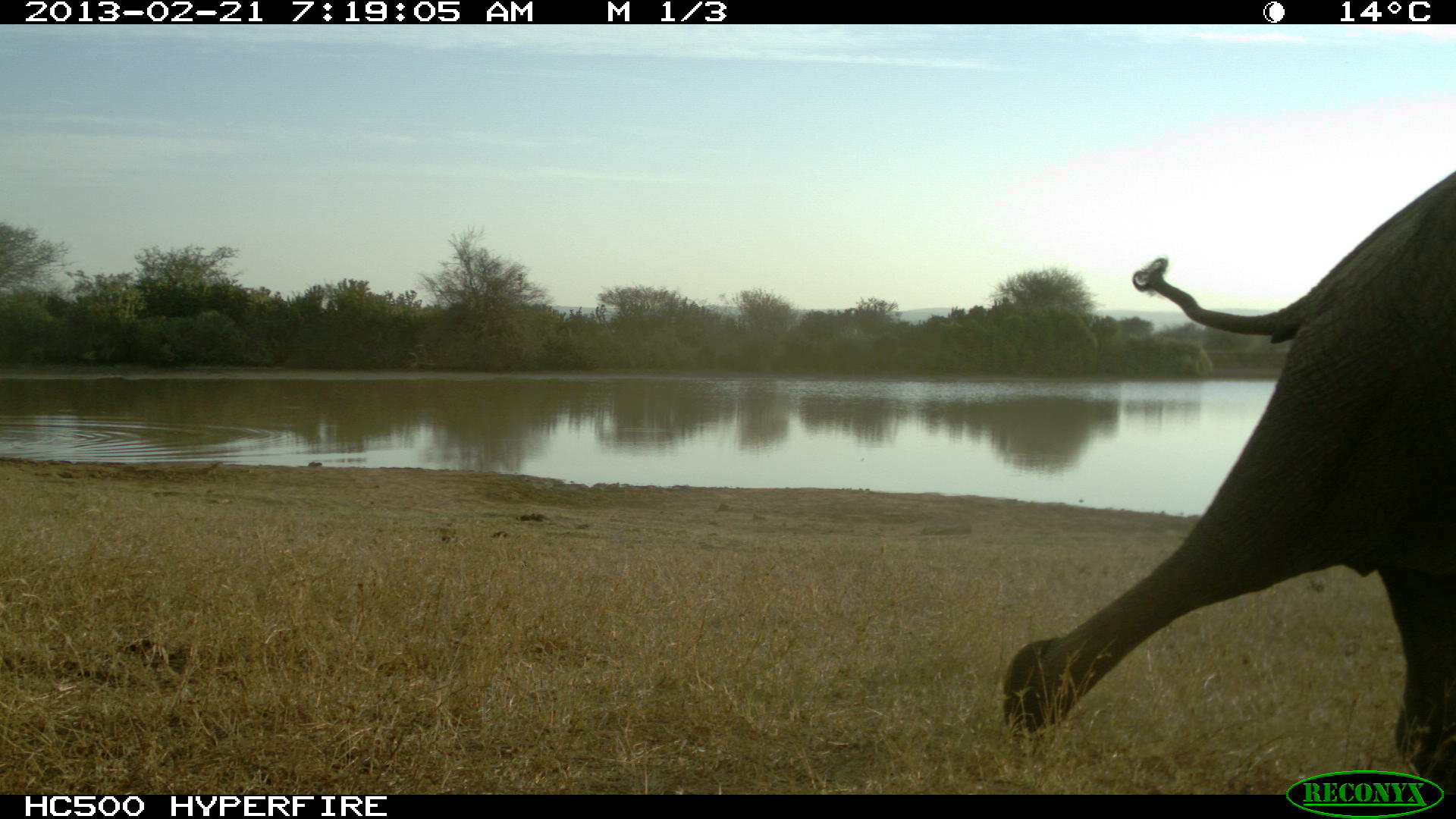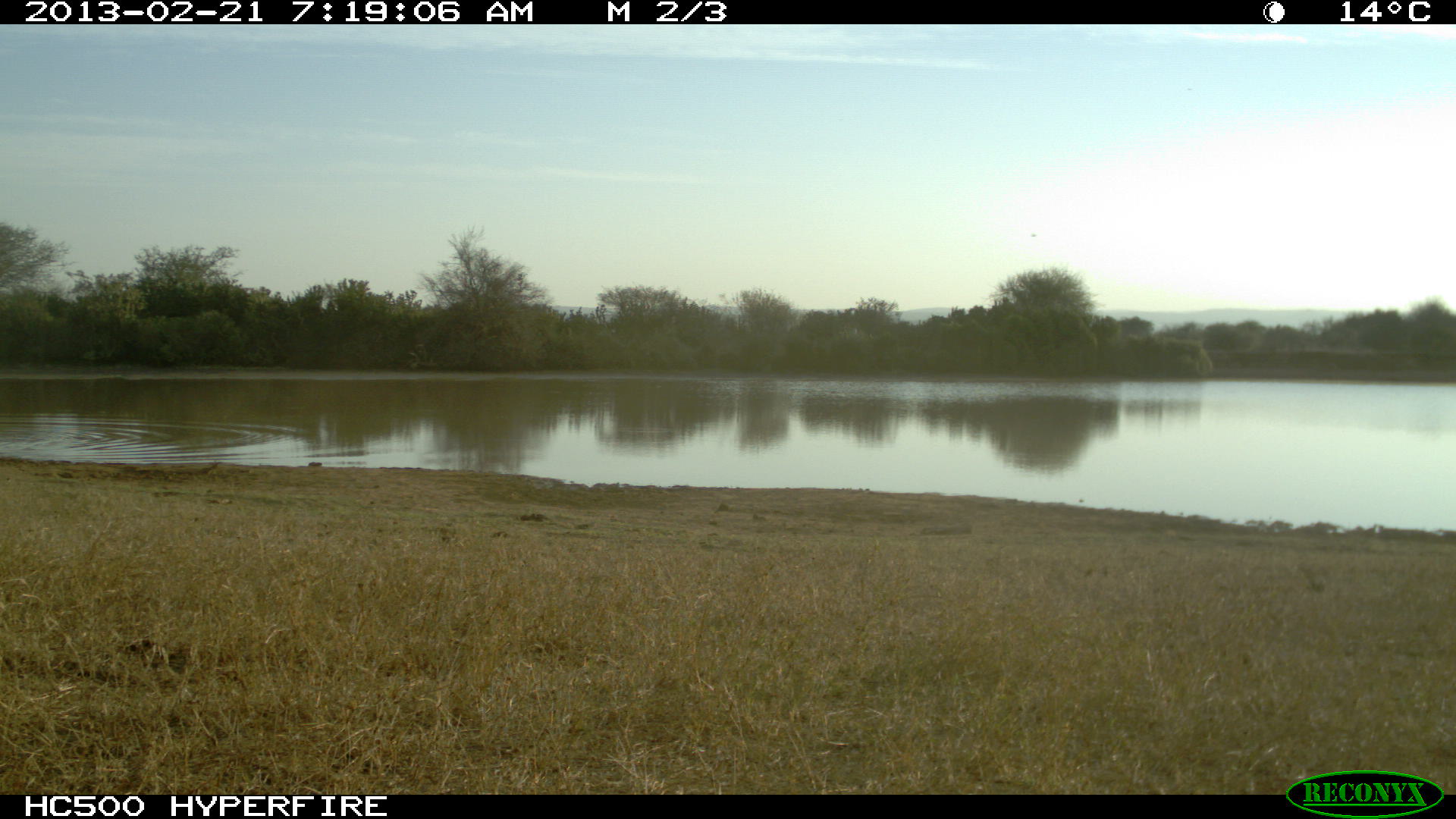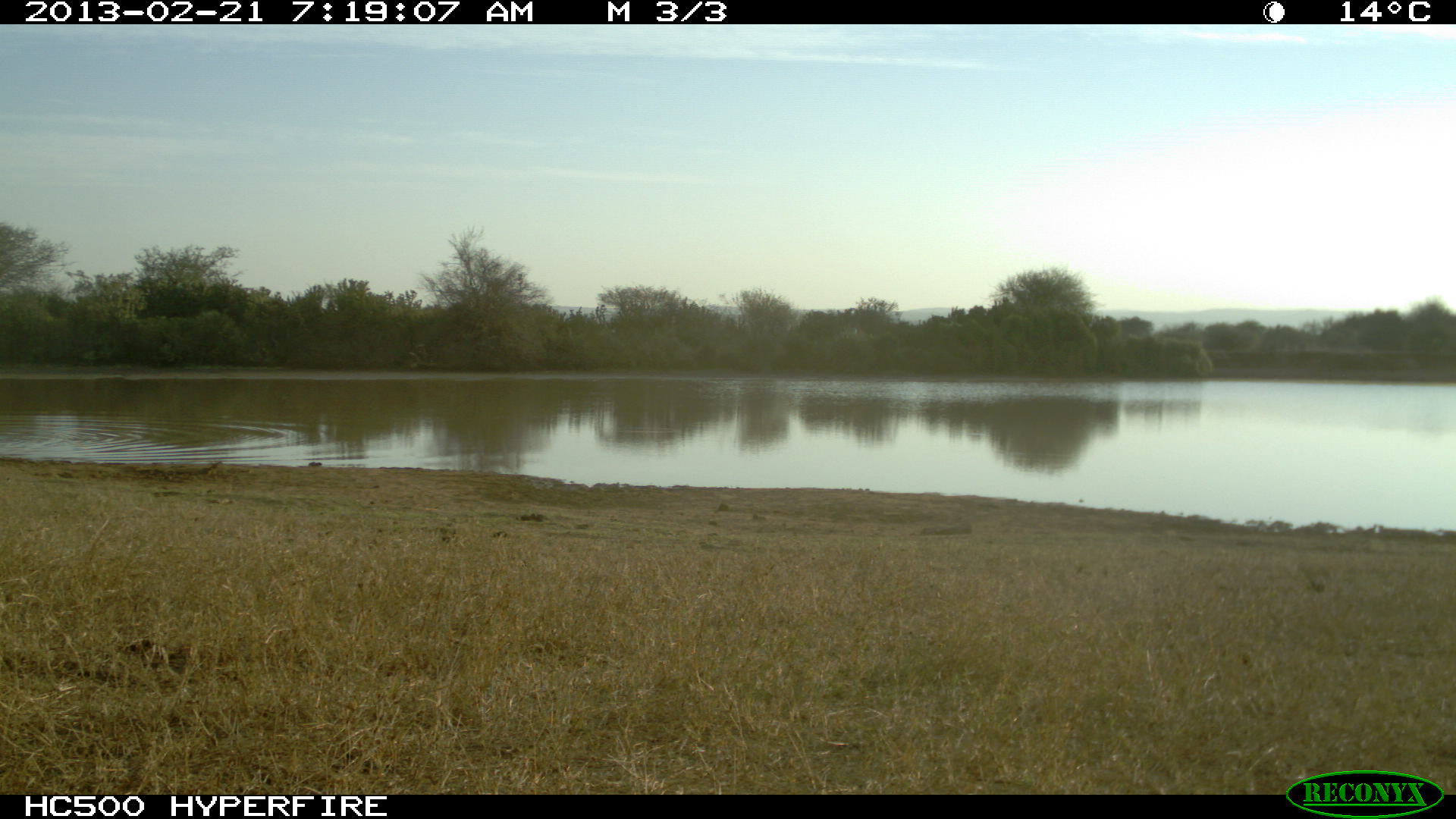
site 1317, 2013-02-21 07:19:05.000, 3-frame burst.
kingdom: Animalia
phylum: Chordata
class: Mammalia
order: Proboscidea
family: Elephantidae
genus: Loxodonta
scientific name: Loxodonta africana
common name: african bush elephant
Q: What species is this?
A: Loxodonta africana (african bush elephant).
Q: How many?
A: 1.